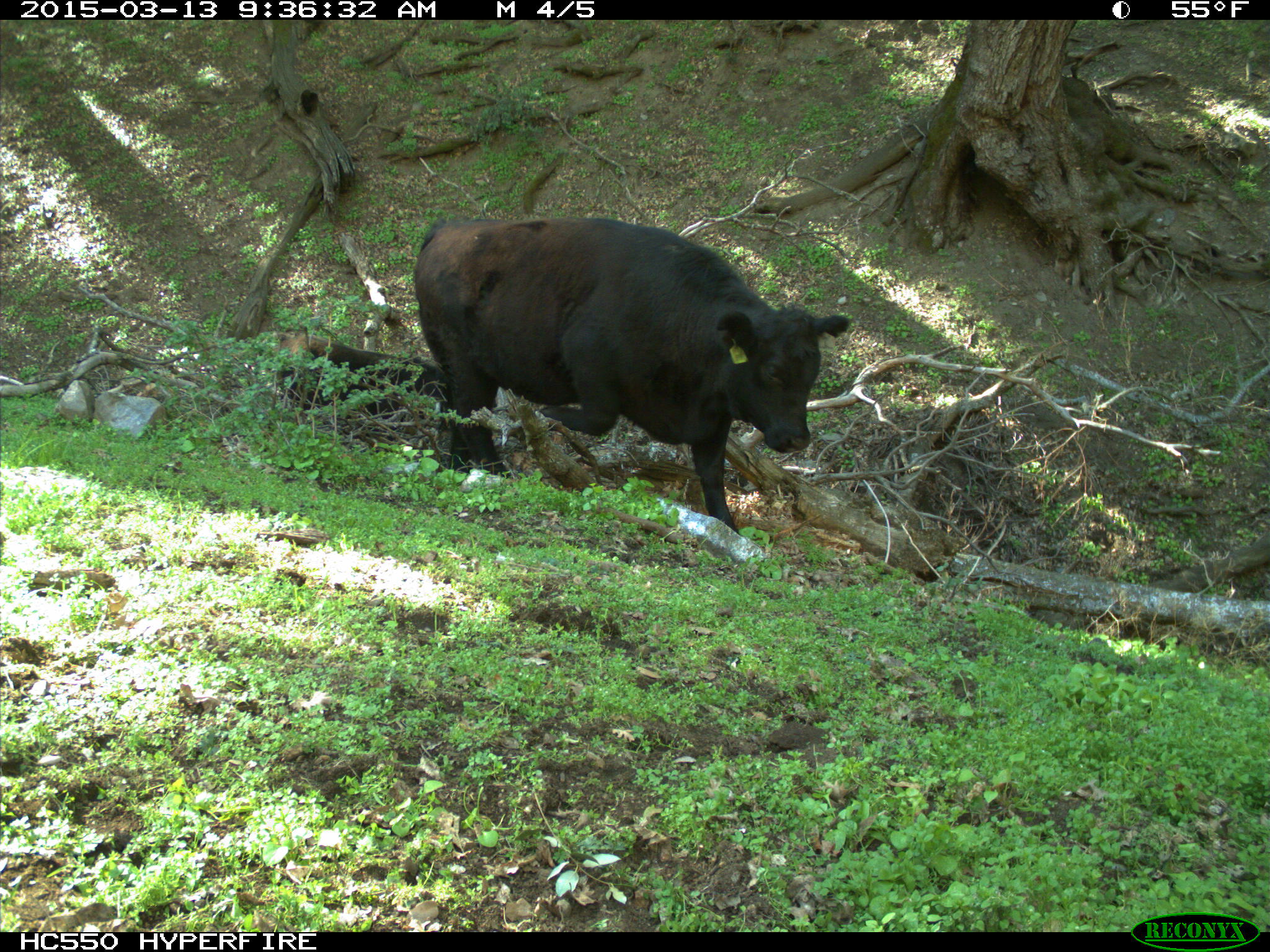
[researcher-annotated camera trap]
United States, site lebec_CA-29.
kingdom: Animalia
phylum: Chordata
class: Mammalia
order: Artiodactyla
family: Bovidae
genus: Bos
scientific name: Bos taurus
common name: domestic cow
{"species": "Bos taurus (domestic cow)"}